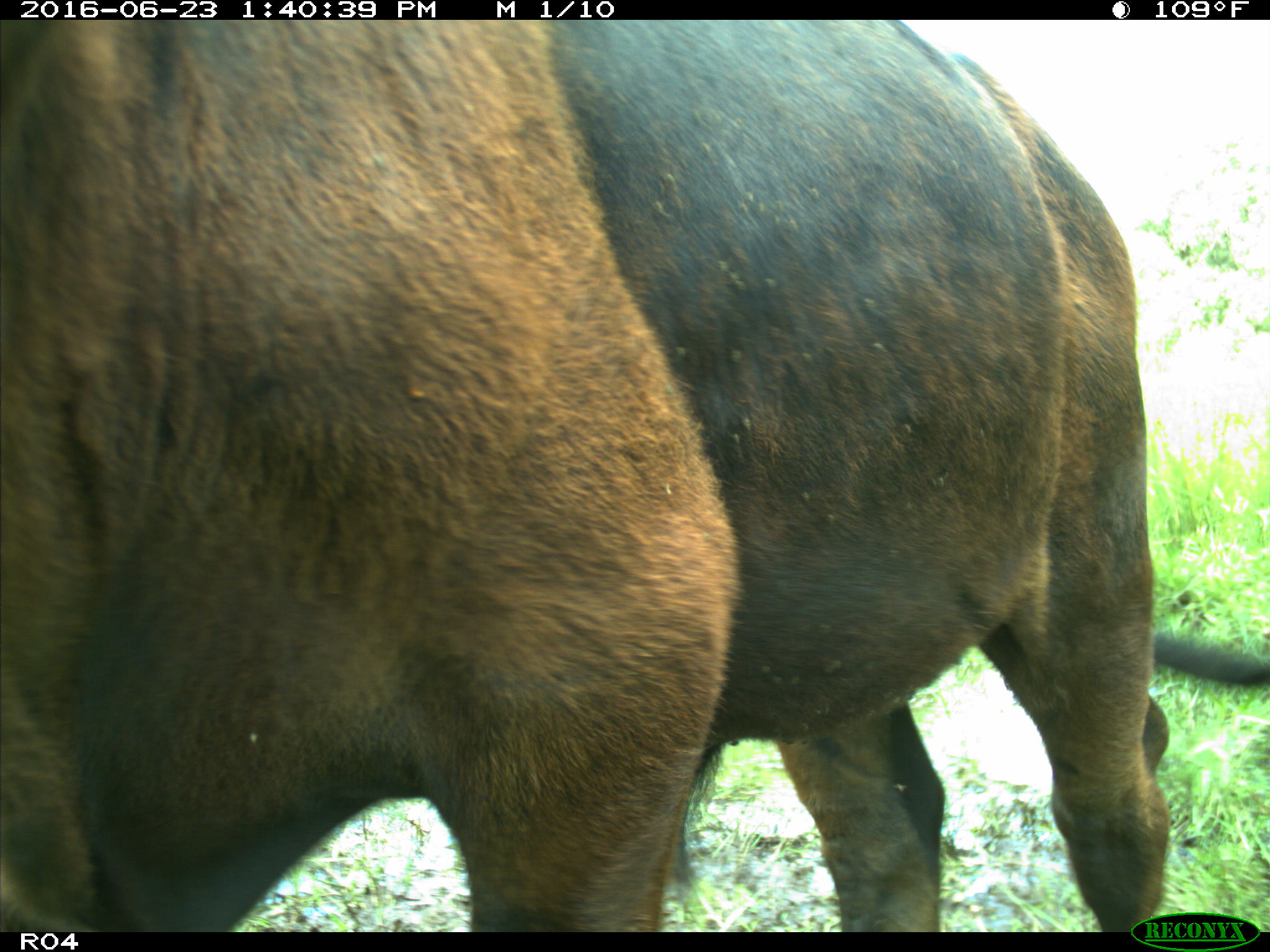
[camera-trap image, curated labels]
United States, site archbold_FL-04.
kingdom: Animalia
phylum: Chordata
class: Mammalia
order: Artiodactyla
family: Bovidae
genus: Bos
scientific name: Bos taurus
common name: domestic cow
Bos taurus (domestic cow).